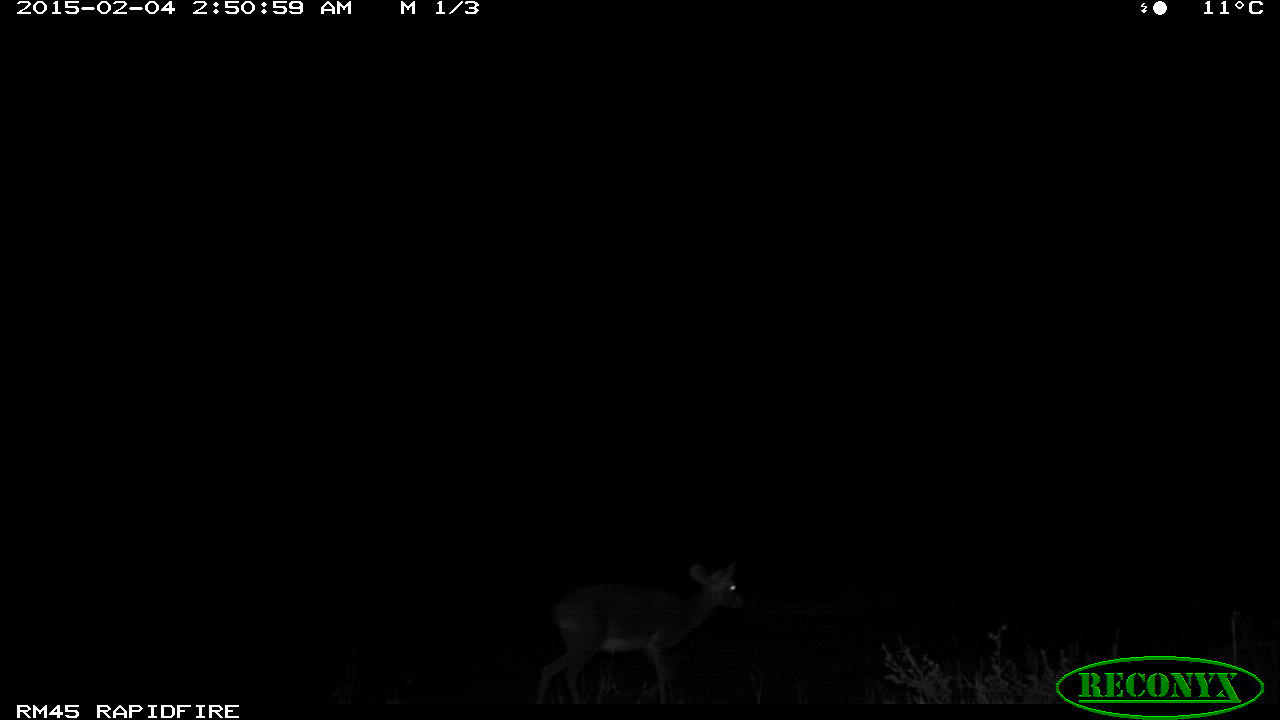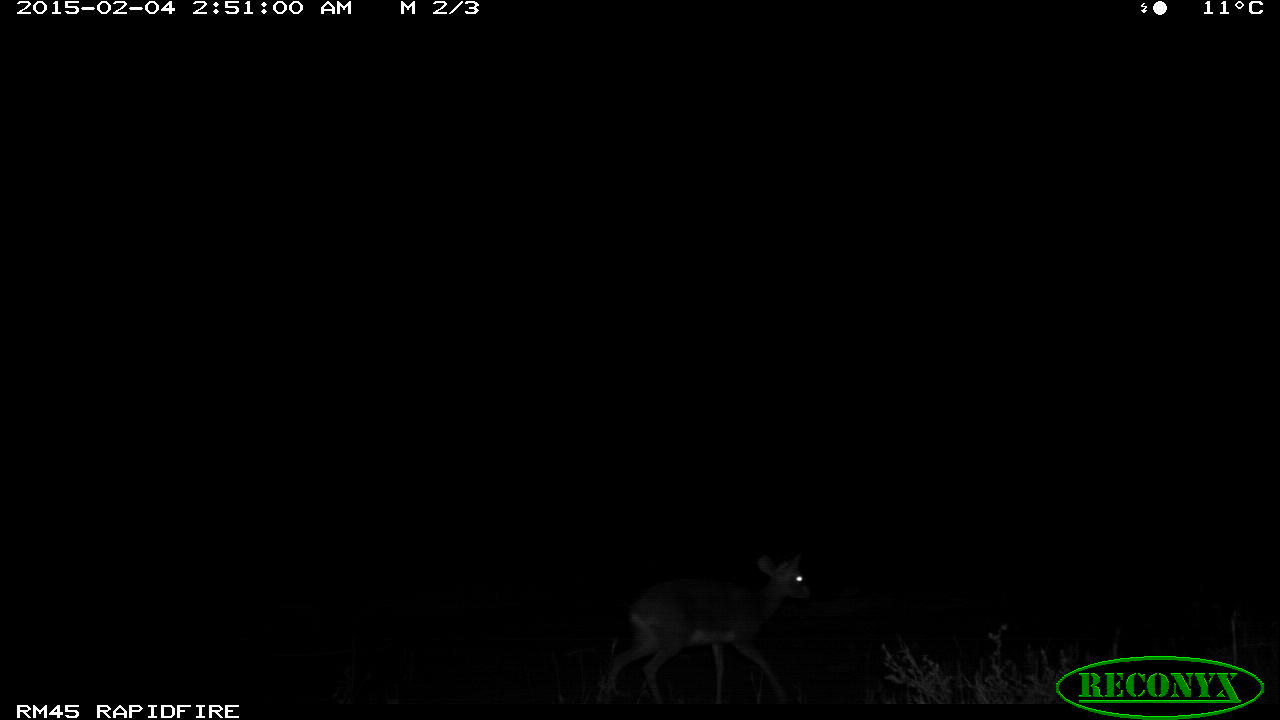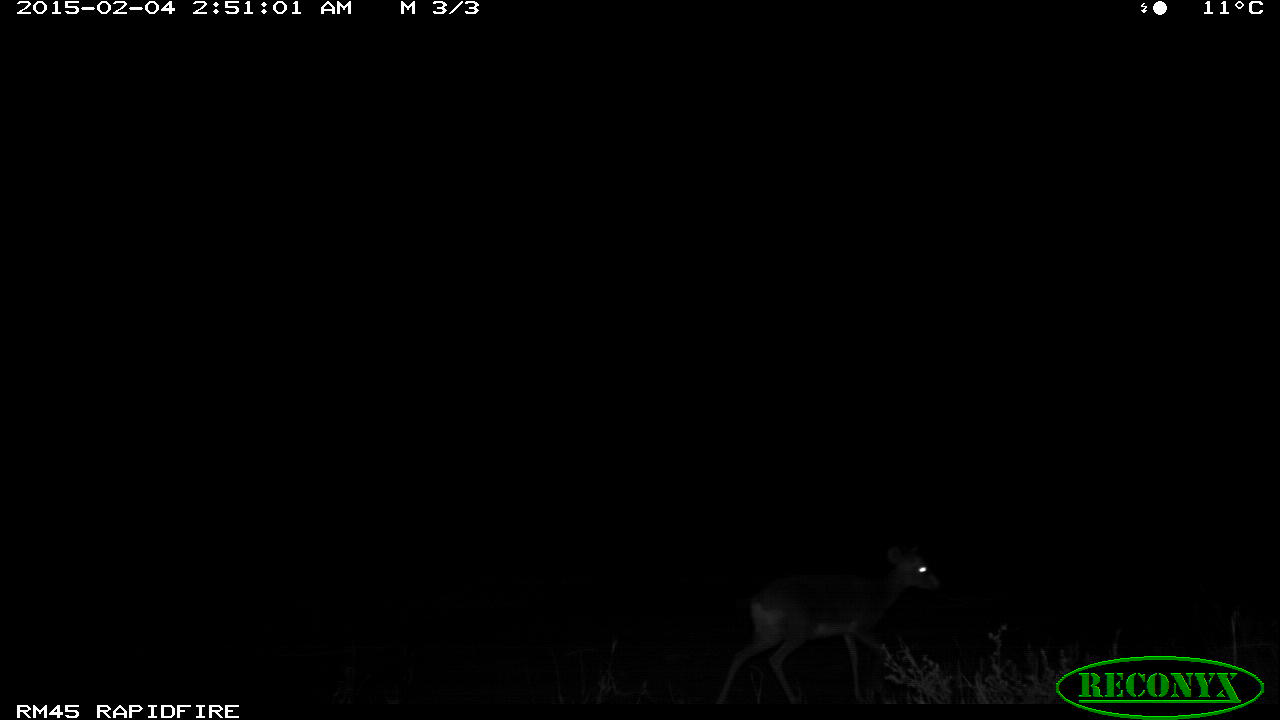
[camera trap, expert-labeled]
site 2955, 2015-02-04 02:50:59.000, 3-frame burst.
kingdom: Animalia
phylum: Chordata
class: Mammalia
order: Artiodactyla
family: Bovidae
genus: Madoqua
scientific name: Madoqua guentheri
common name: günther's dik-dik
Madoqua guentheri (günther's dik-dik), count 1.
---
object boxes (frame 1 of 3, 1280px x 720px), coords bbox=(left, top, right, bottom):
madoqua guentheri: bbox=(535, 564, 744, 705)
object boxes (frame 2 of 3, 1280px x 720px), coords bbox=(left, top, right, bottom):
madoqua guentheri: bbox=(603, 553, 811, 715)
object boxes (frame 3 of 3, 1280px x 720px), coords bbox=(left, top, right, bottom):
madoqua guentheri: bbox=(717, 548, 937, 707)